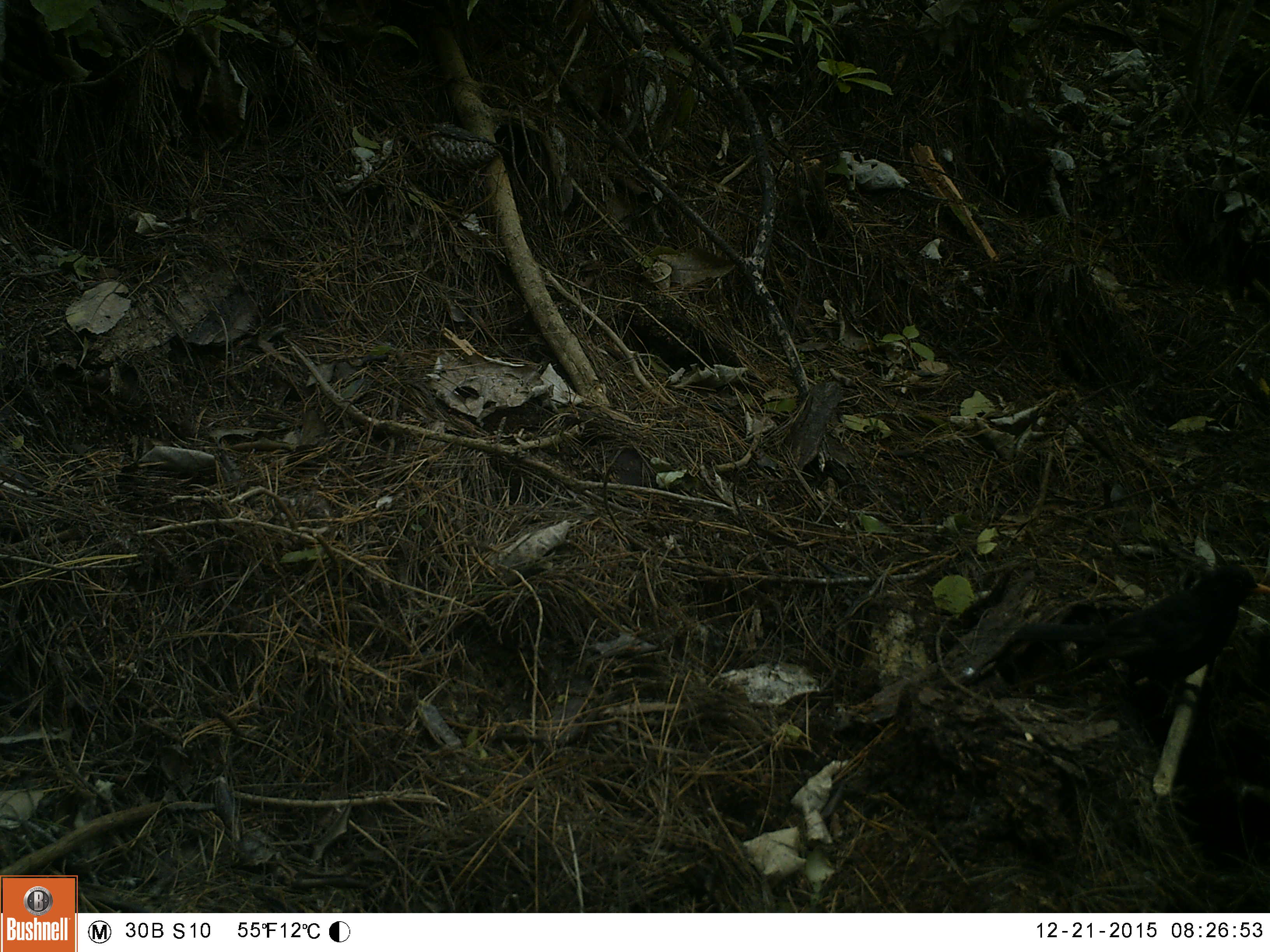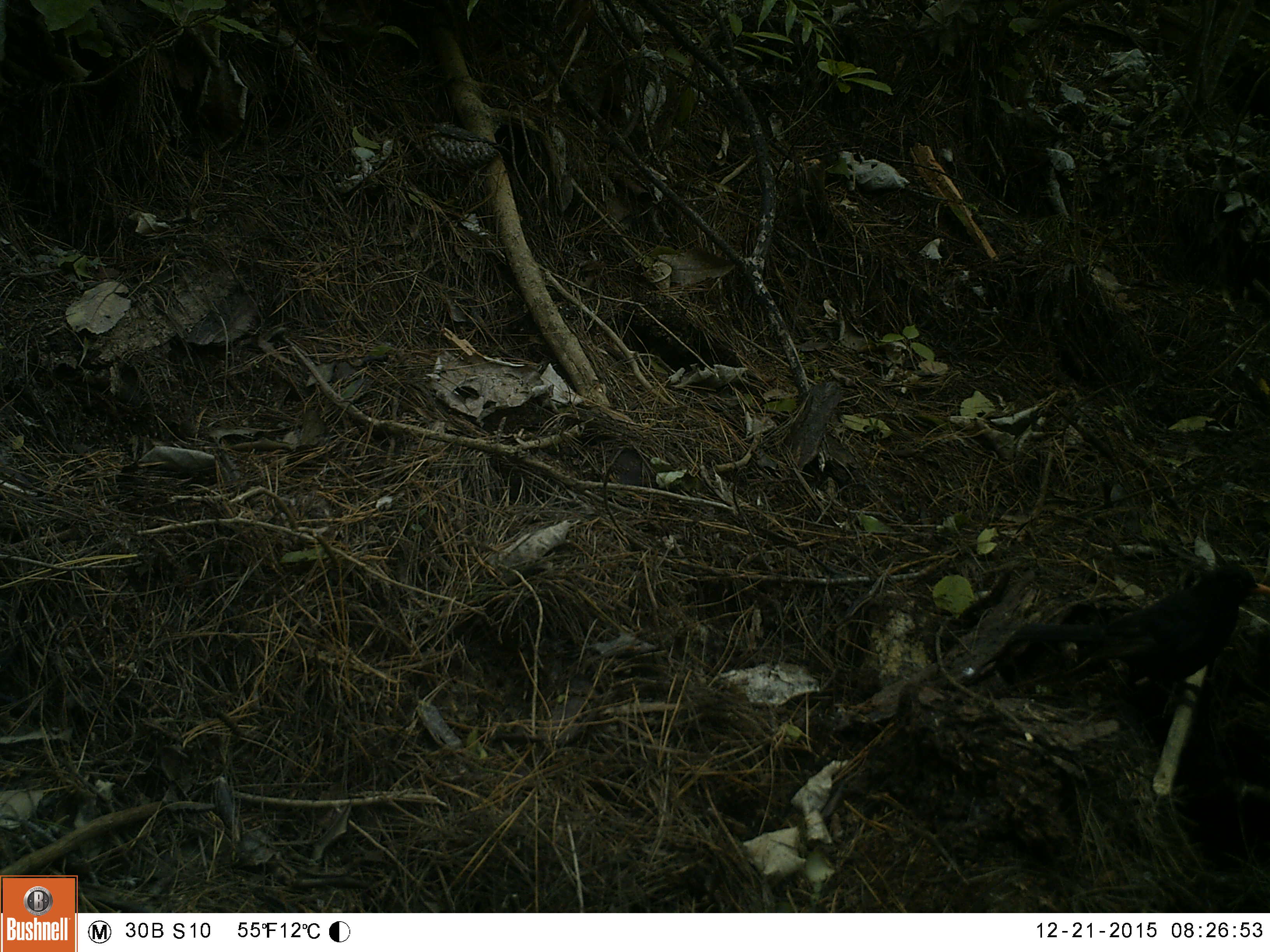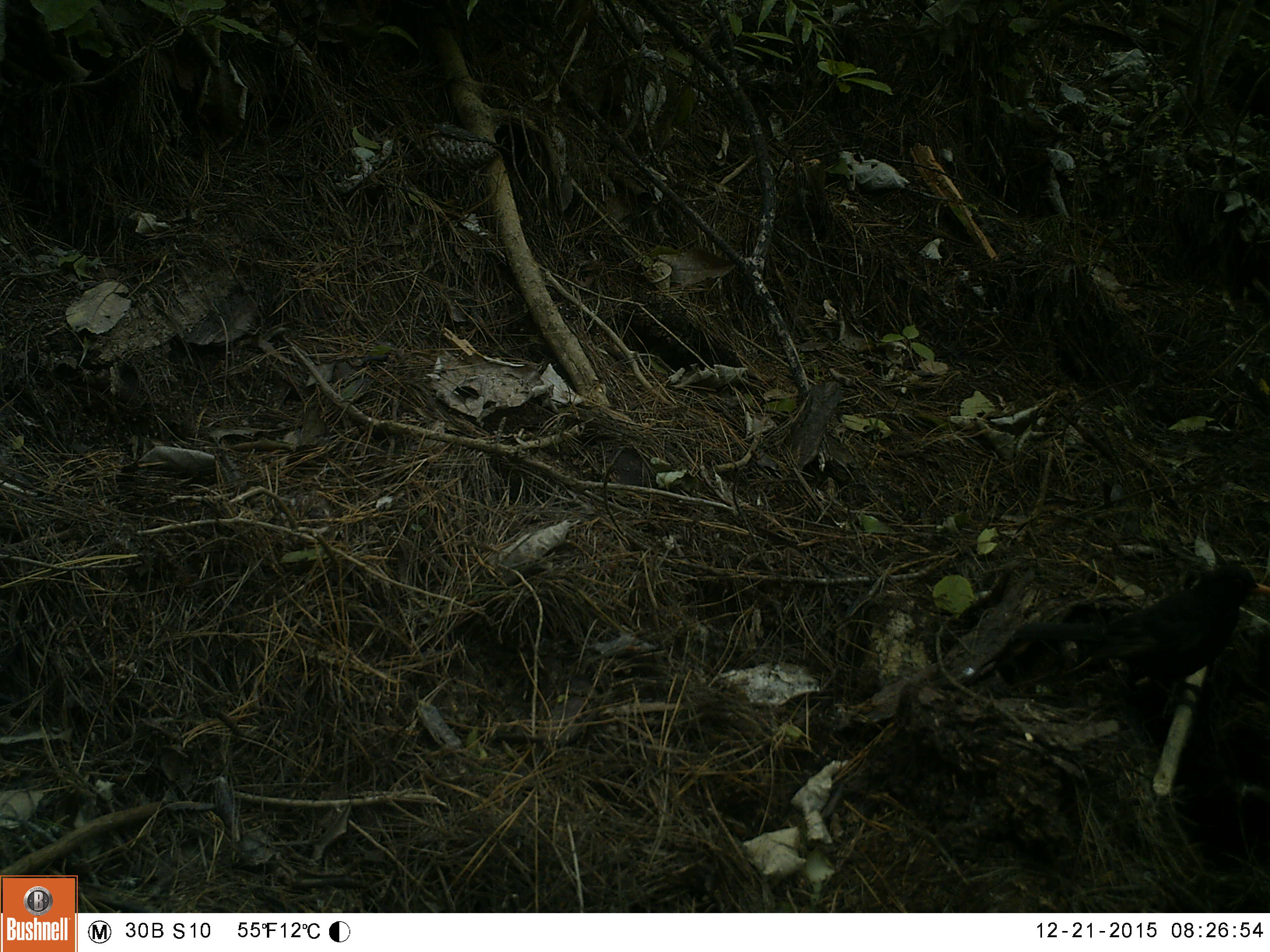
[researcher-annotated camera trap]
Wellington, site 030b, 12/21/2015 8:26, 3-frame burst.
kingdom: Animalia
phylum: Chordata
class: Aves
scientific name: Aves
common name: bird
Bird (Aves).